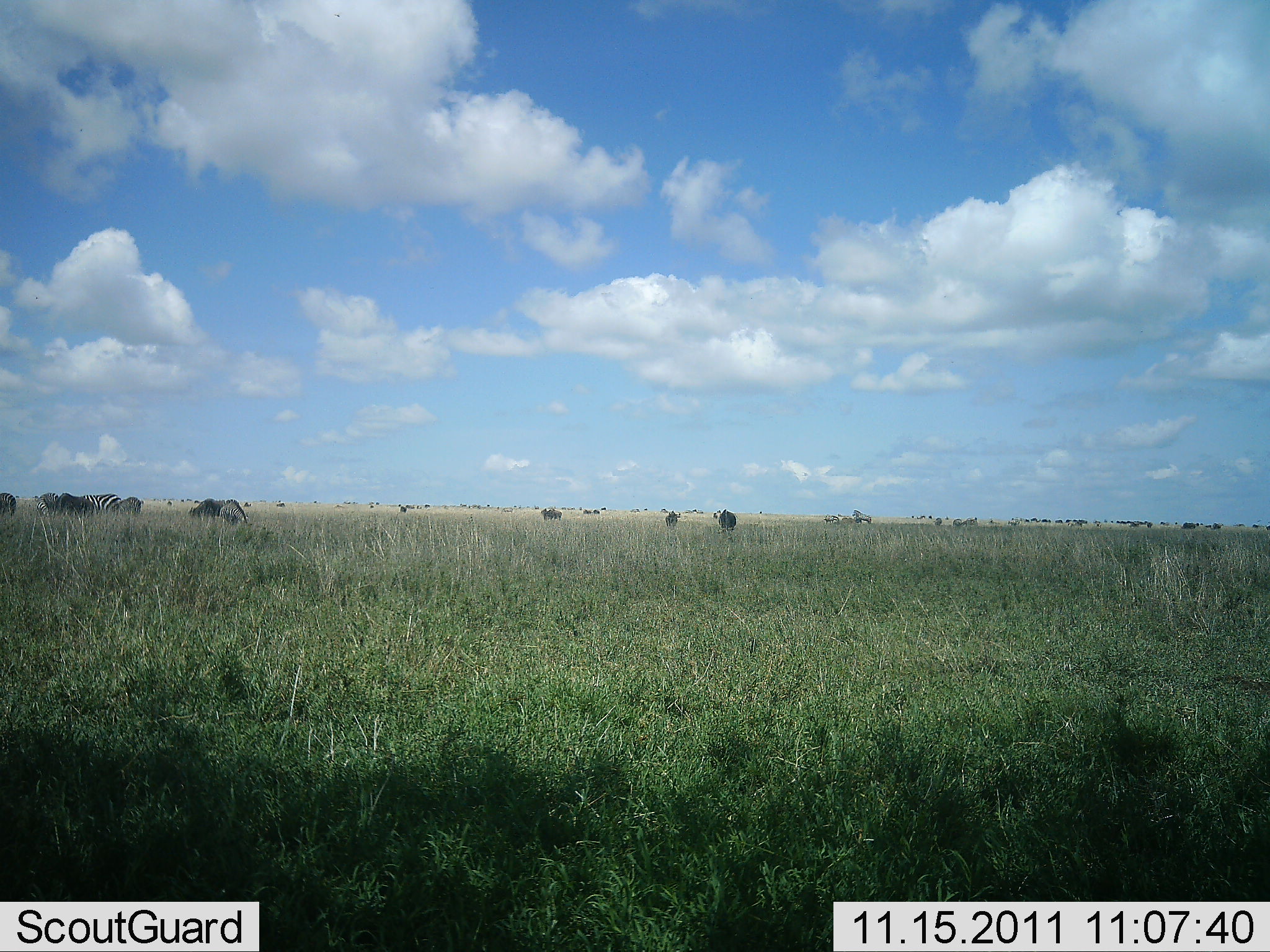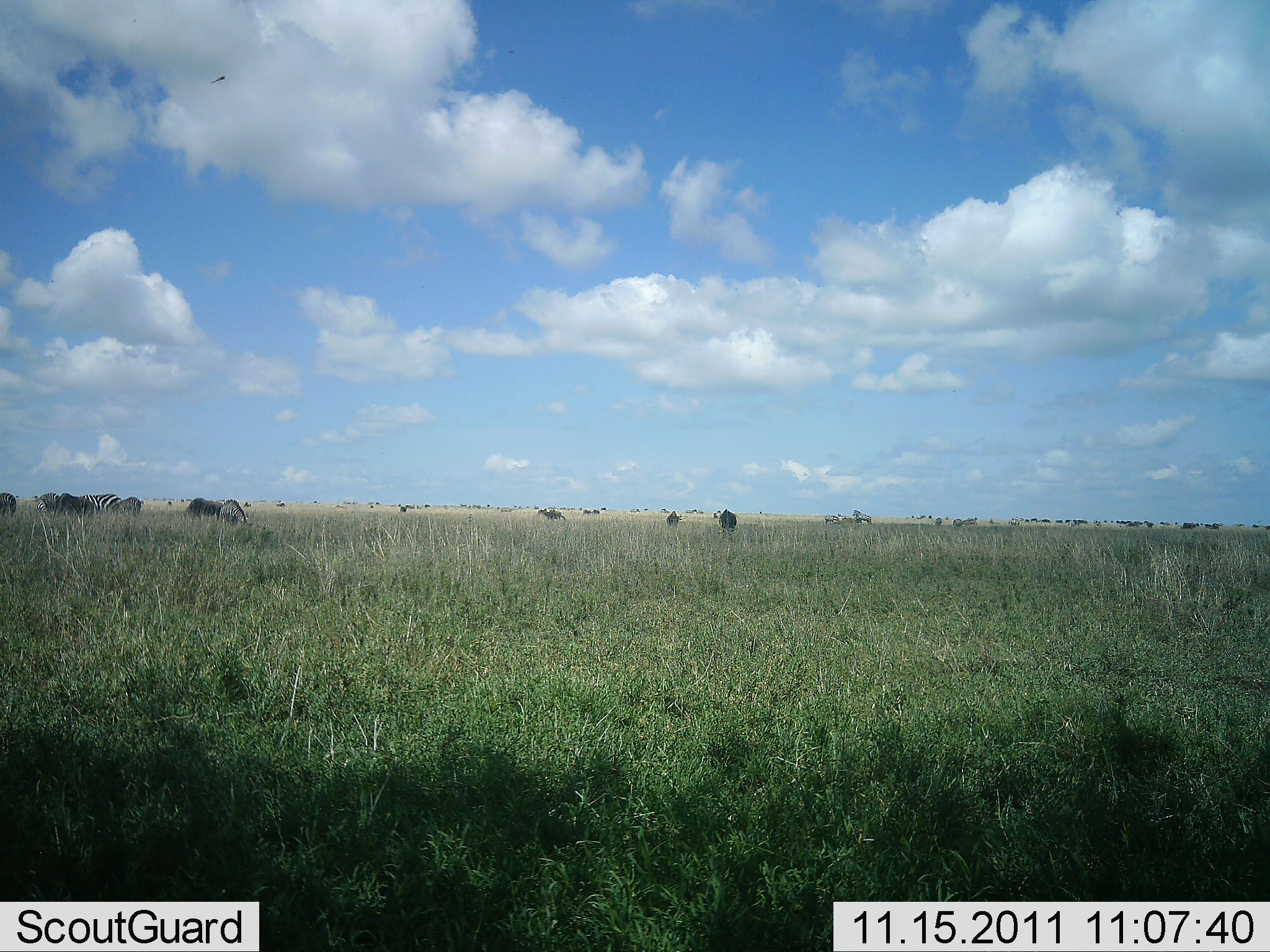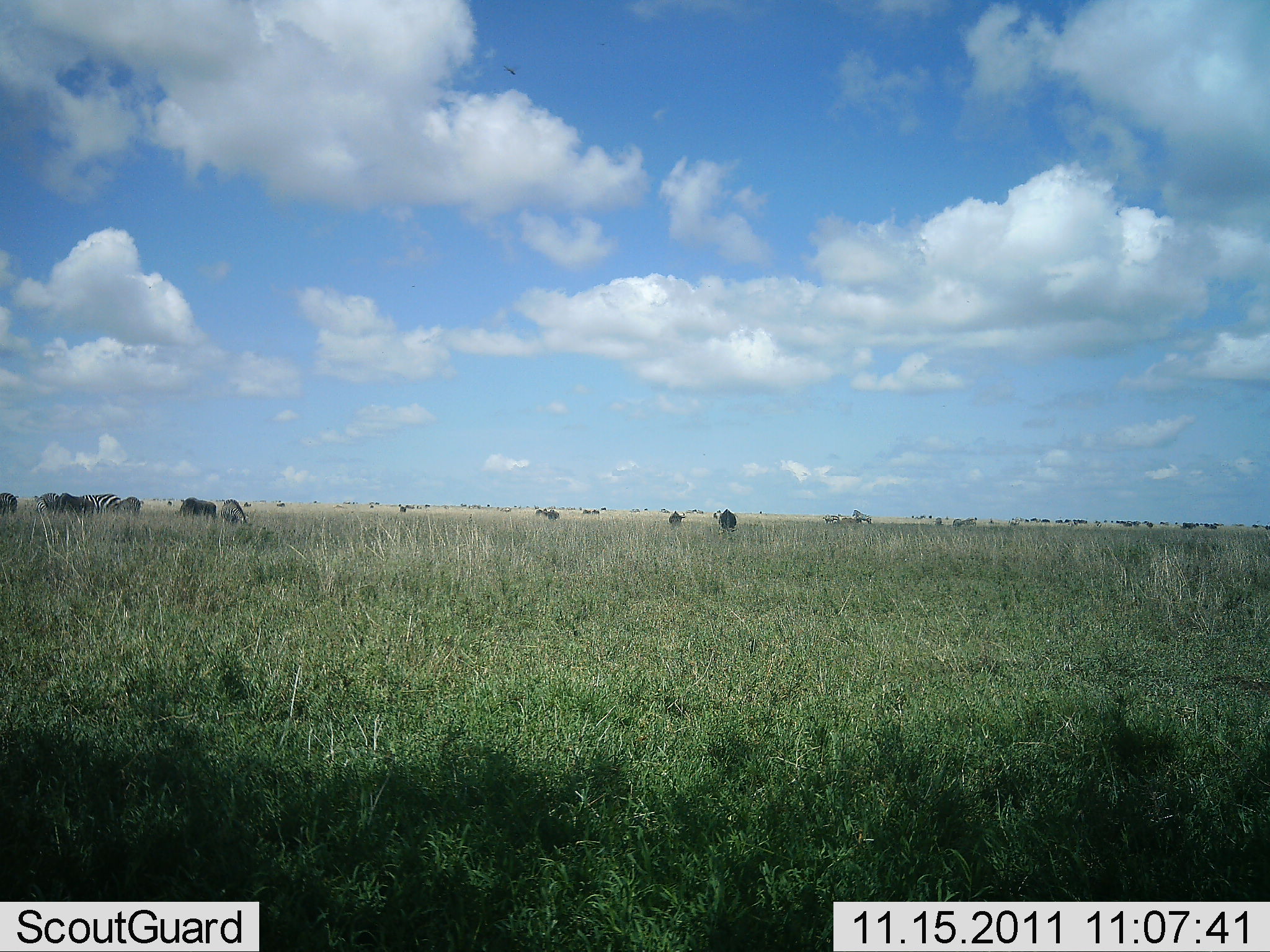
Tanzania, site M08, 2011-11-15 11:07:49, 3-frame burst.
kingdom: Animalia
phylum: Chordata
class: Mammalia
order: Artiodactyla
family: Bovidae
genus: Connochaetes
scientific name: Connochaetes taurinus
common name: blue wildebeest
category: wildebeest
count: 8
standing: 70%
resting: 0%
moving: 50%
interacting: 0%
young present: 0%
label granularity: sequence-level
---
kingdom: Animalia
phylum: Chordata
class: Mammalia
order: Perissodactyla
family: Equidae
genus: Equus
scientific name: Equus quagga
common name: plains zebra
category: zebra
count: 3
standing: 50%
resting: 0%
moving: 21%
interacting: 0%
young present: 0%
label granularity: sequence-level